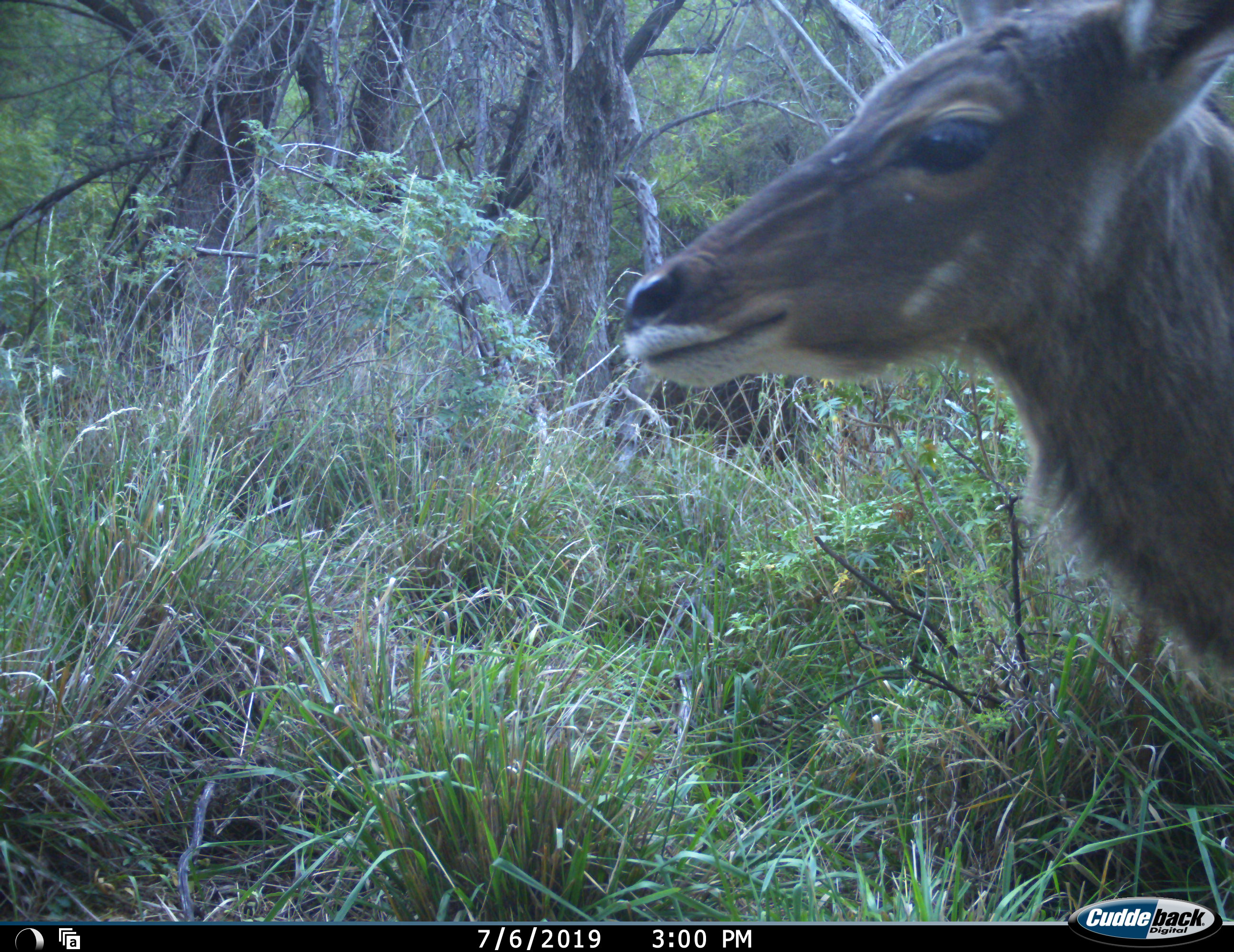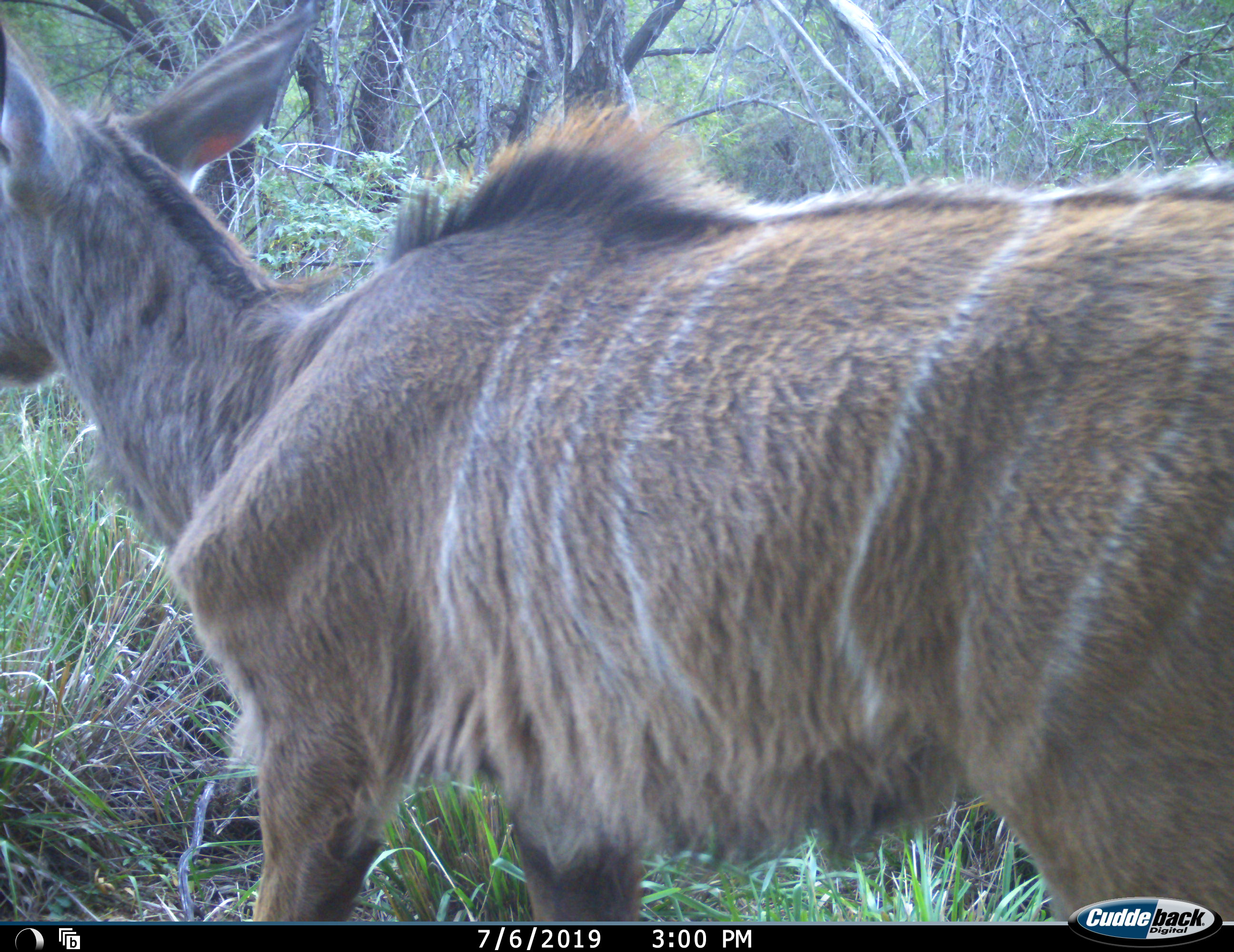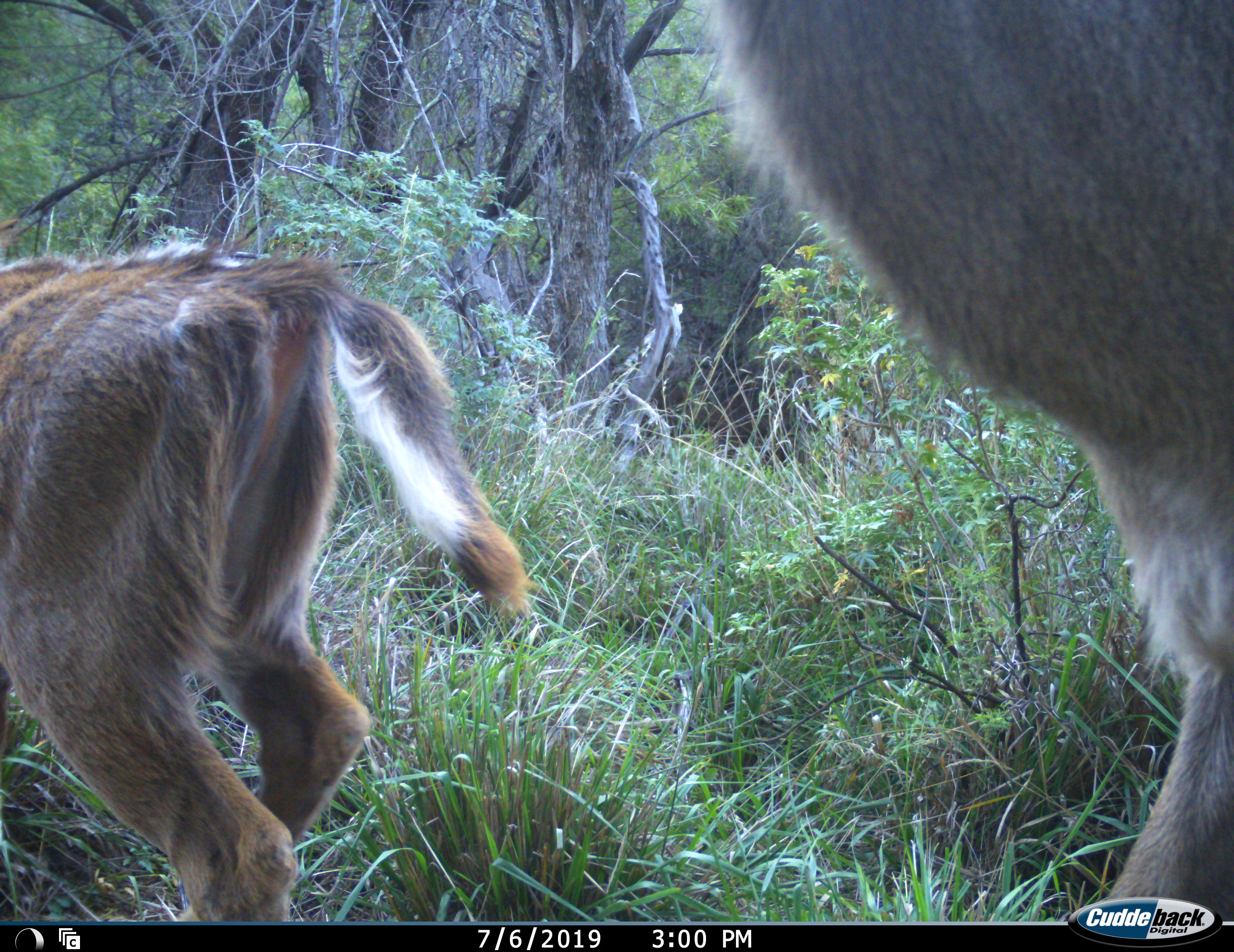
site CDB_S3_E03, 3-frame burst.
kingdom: Animalia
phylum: Chordata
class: Mammalia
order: Artiodactyla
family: Bovidae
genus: Tragelaphus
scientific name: Tragelaphus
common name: kudu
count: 2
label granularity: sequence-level